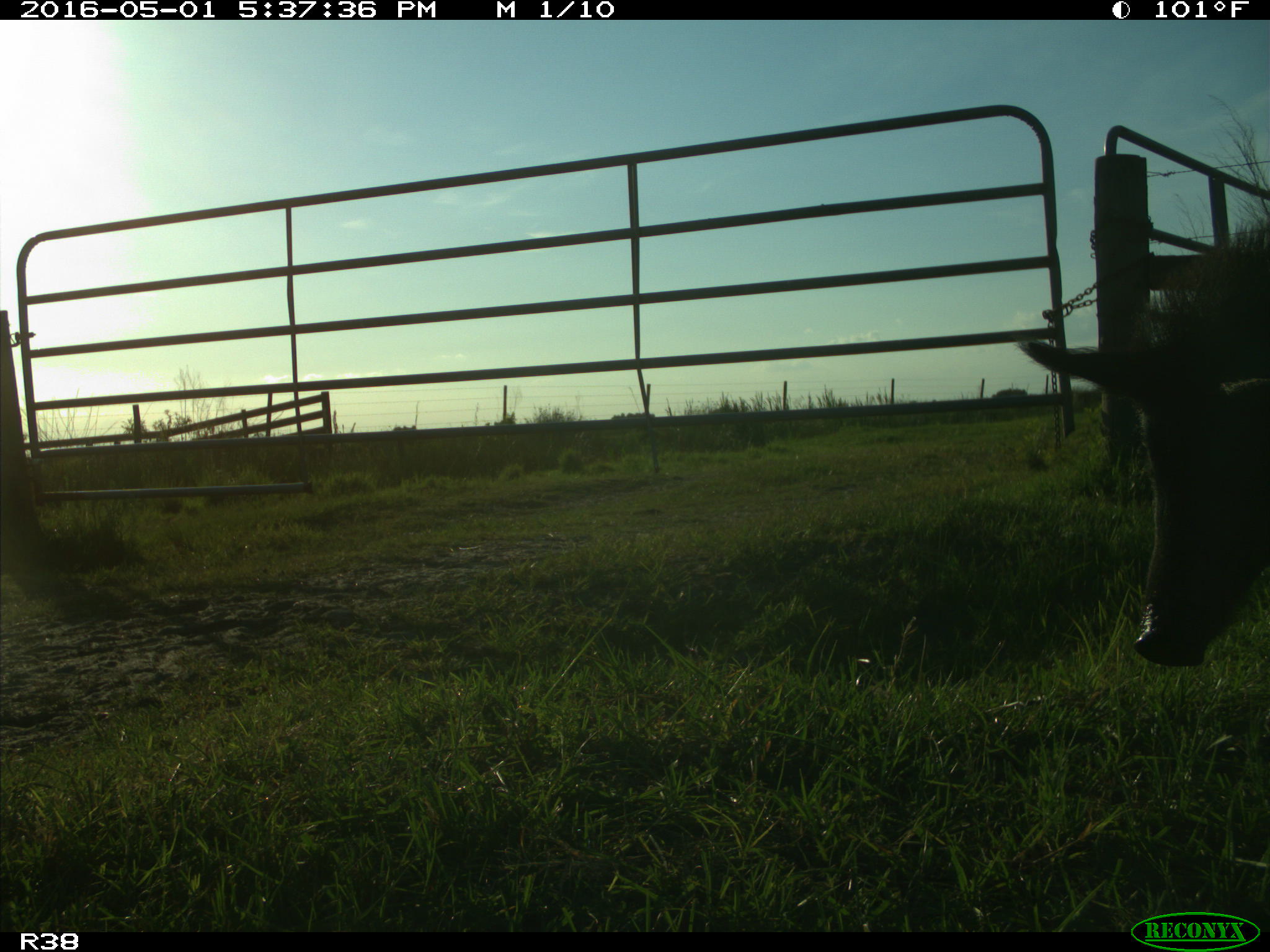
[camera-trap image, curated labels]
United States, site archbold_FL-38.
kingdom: Animalia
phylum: Chordata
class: Mammalia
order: Artiodactyla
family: Suidae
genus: Sus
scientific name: Sus scrofa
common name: wild boar